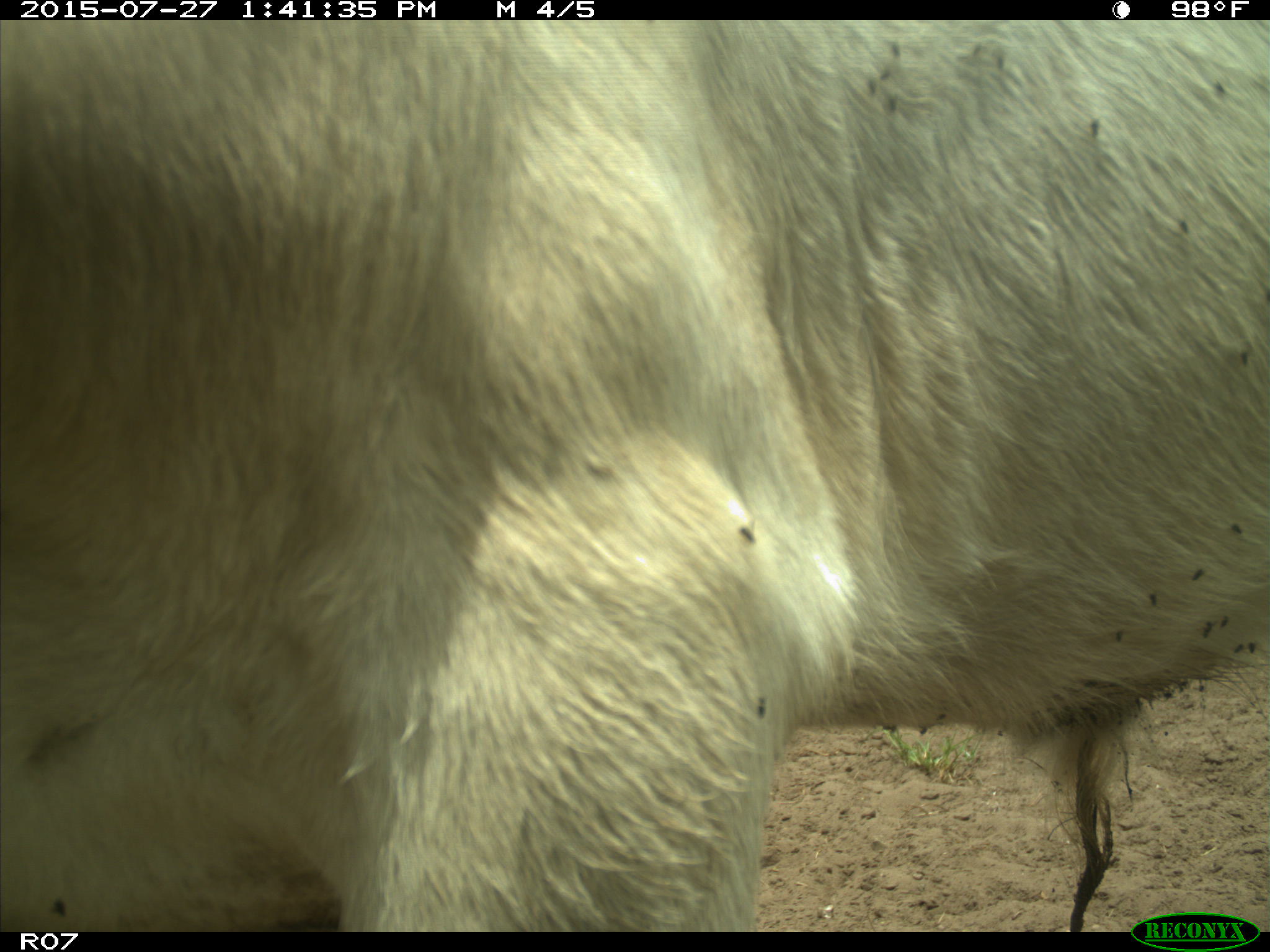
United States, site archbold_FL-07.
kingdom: Animalia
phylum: Chordata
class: Mammalia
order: Artiodactyla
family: Bovidae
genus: Bos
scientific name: Bos taurus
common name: domestic cow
Bos taurus (domestic cow).